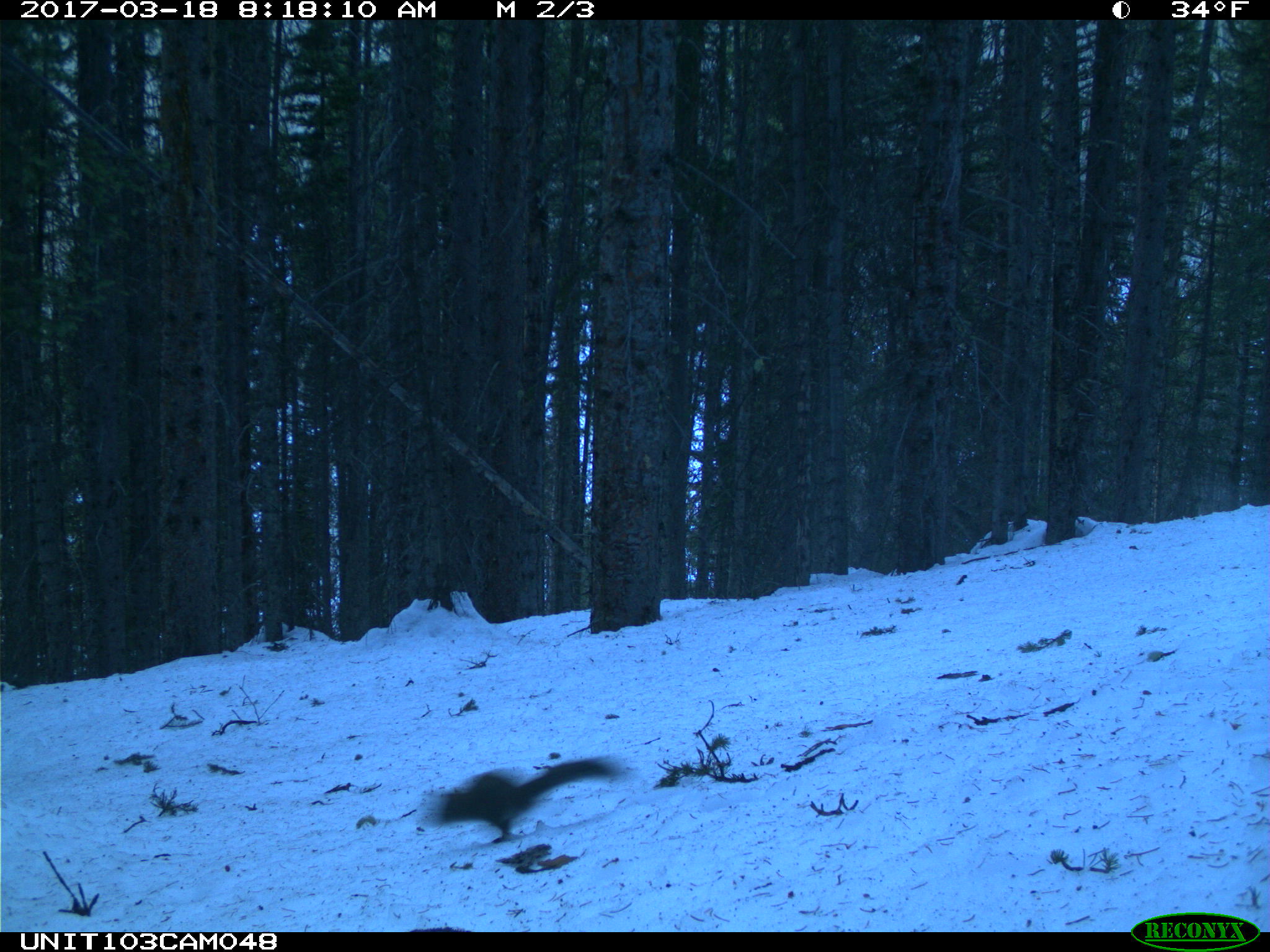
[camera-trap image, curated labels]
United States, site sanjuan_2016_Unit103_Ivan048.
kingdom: Animalia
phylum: Chordata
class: Mammalia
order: Rodentia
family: Sciuridae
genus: Tamiasciurus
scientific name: Tamiasciurus hudsonicus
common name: american red squirrel